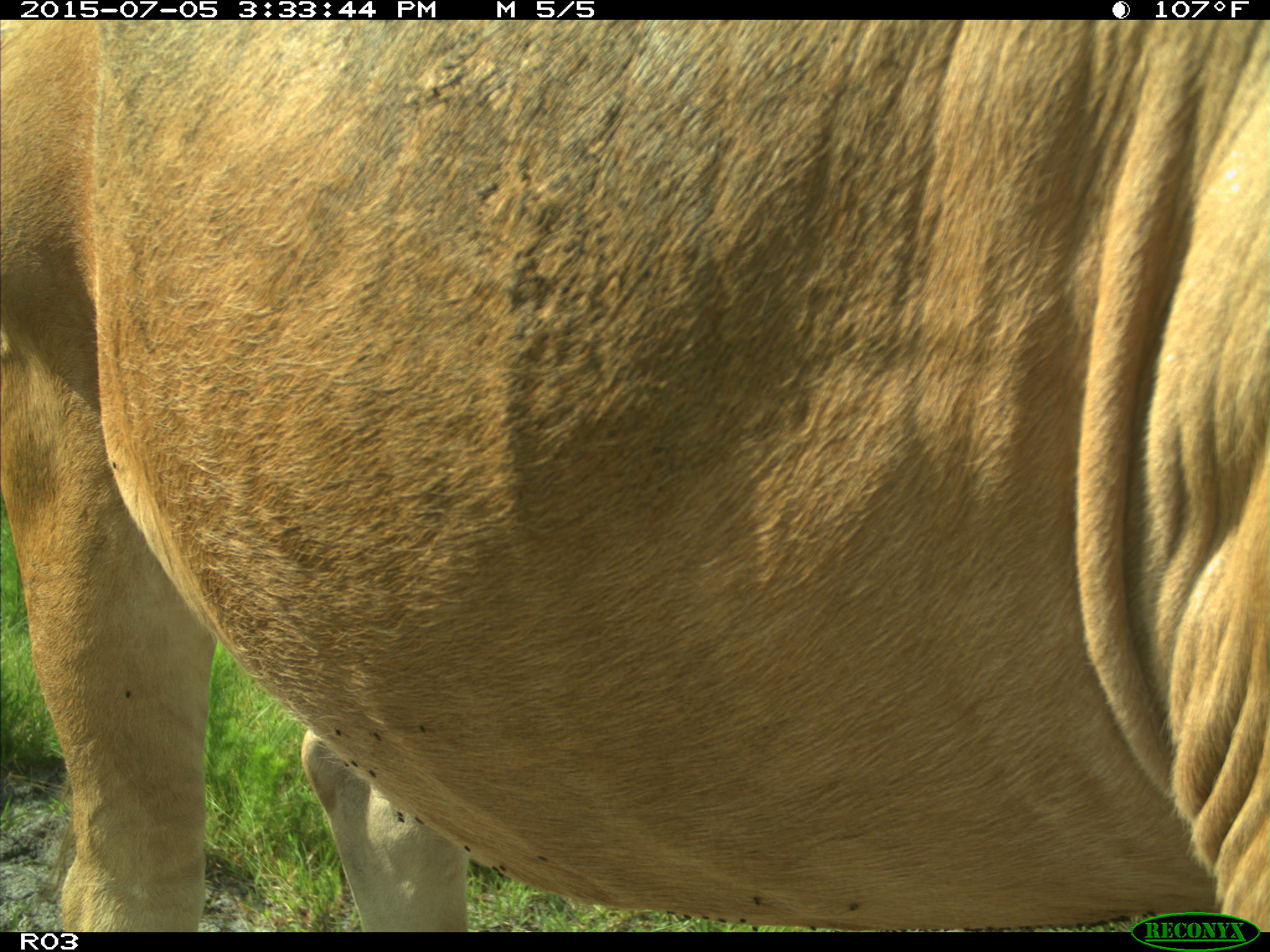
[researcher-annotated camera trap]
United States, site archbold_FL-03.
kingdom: Animalia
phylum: Chordata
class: Mammalia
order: Artiodactyla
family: Bovidae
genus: Bos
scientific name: Bos taurus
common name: domestic cow